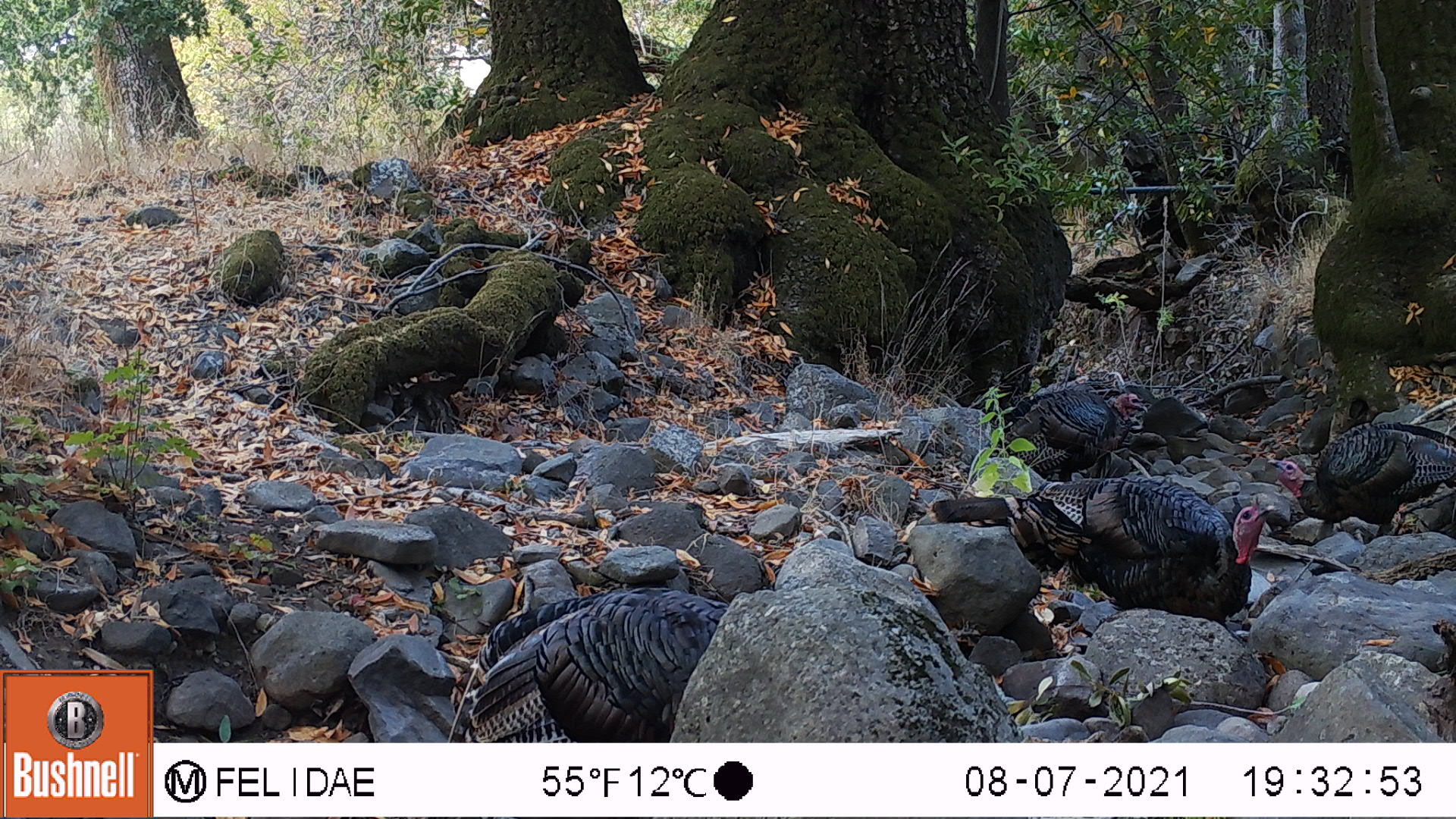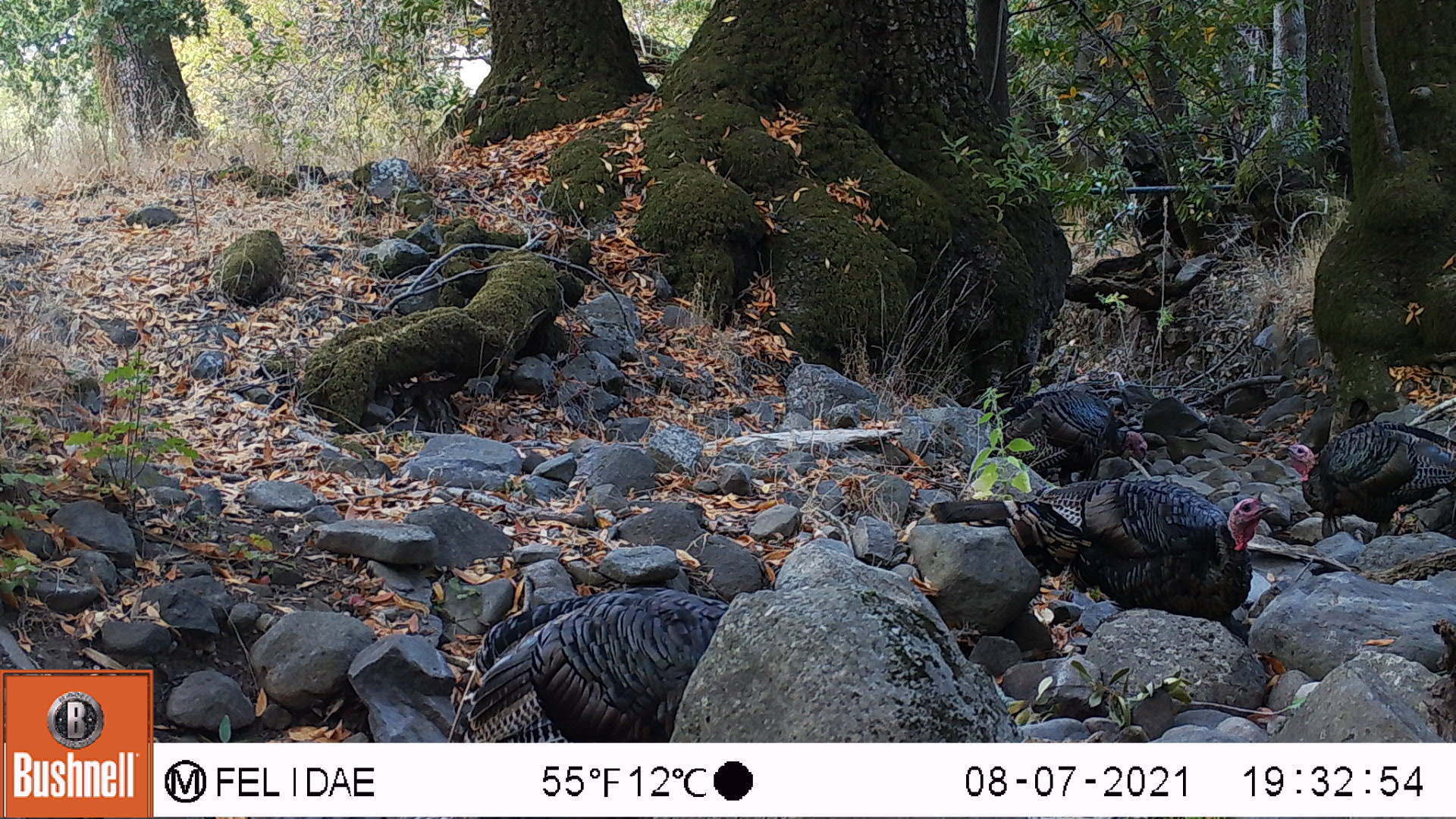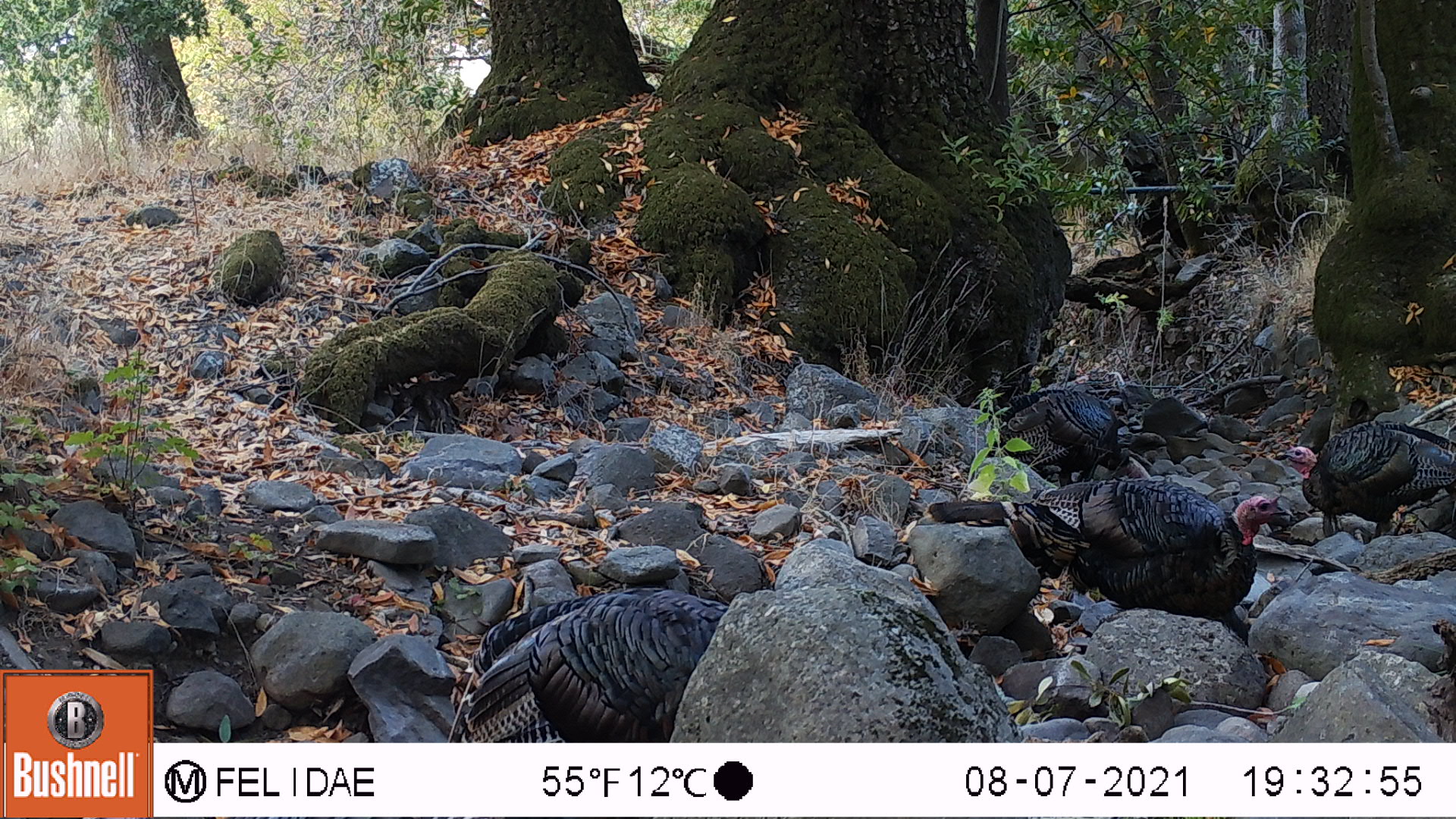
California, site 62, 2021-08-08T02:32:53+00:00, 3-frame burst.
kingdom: Animalia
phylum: Chordata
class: Aves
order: Galliformes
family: Phasianidae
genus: Meleagris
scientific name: Meleagris gallopavo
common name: turkey